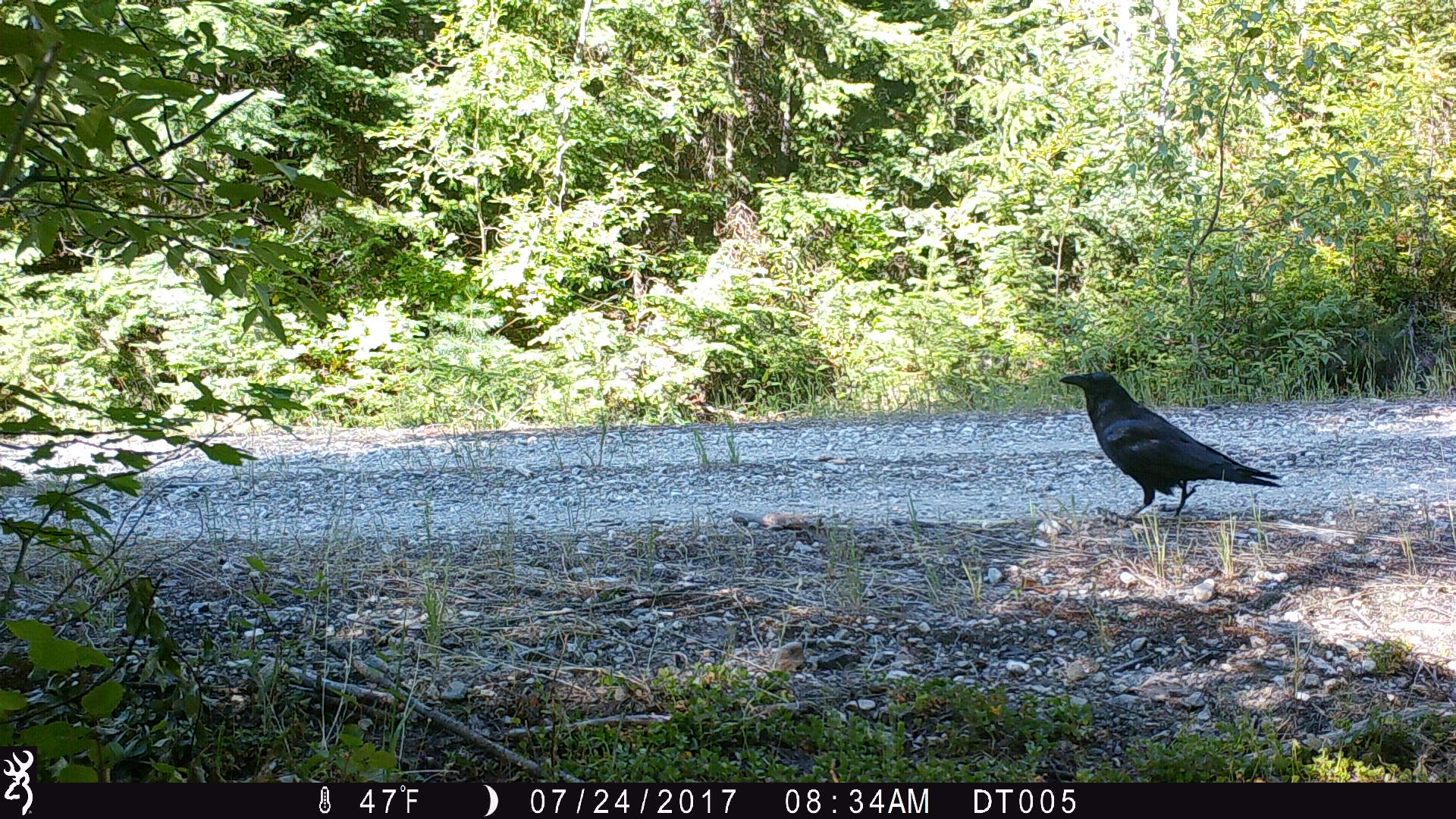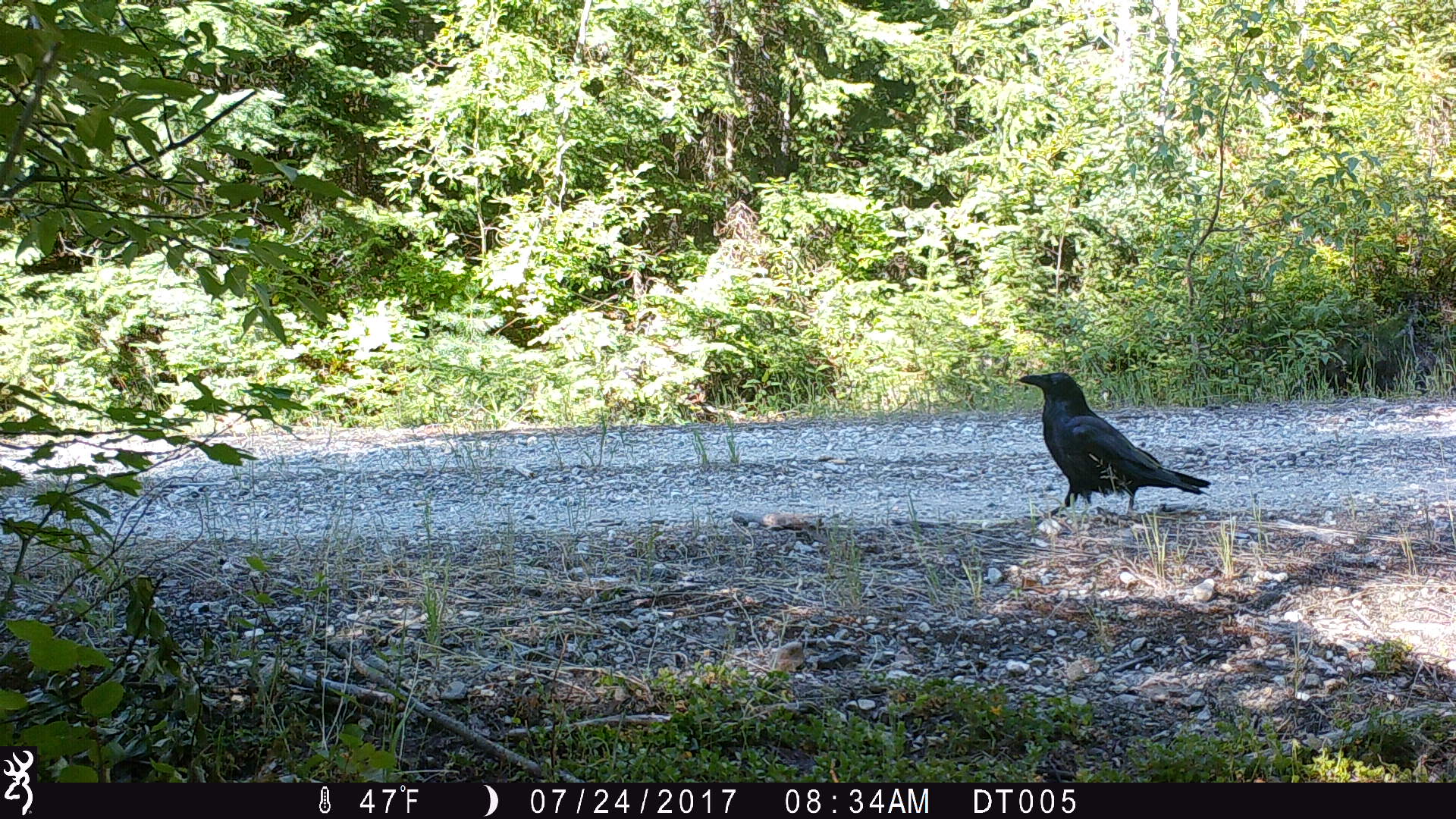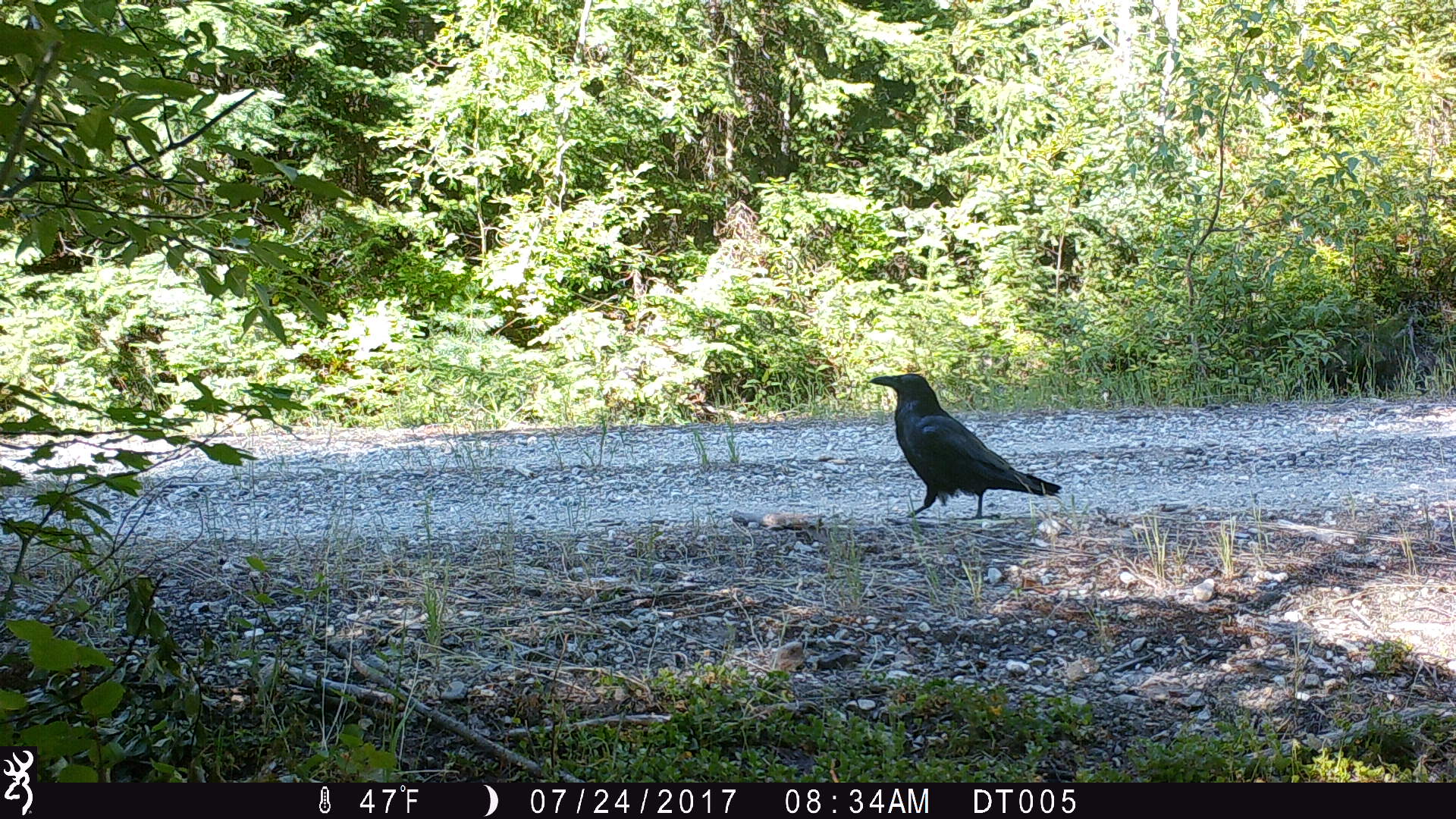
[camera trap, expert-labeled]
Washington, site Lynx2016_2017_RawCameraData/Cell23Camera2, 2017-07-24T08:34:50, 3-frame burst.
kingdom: Animalia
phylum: Chordata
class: Aves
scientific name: Aves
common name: birds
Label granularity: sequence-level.